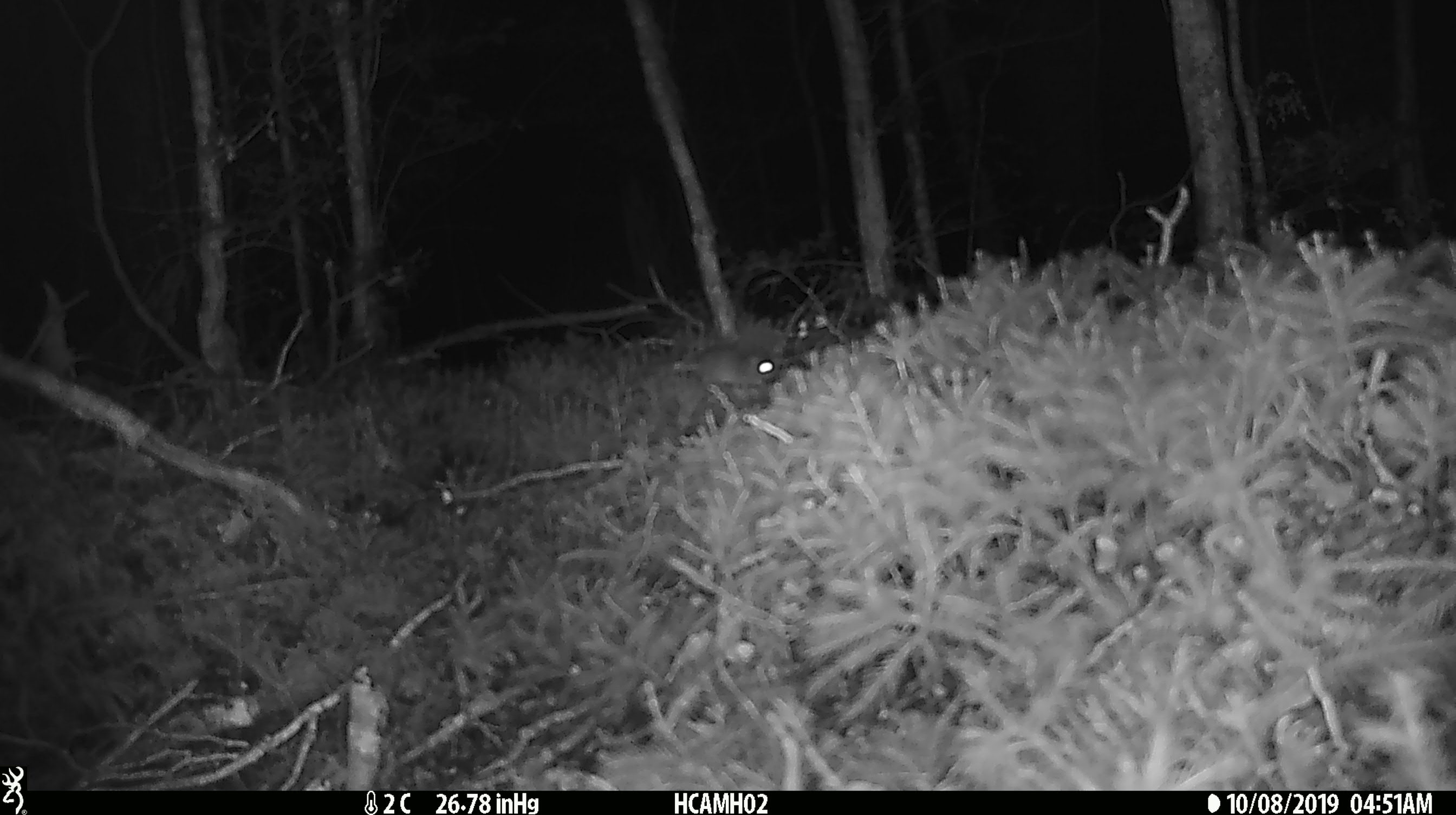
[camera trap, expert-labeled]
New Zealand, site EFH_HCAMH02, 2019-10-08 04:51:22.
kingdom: Animalia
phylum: Chordata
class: Mammalia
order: Rodentia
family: Muridae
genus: Mus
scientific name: Mus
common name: mouse